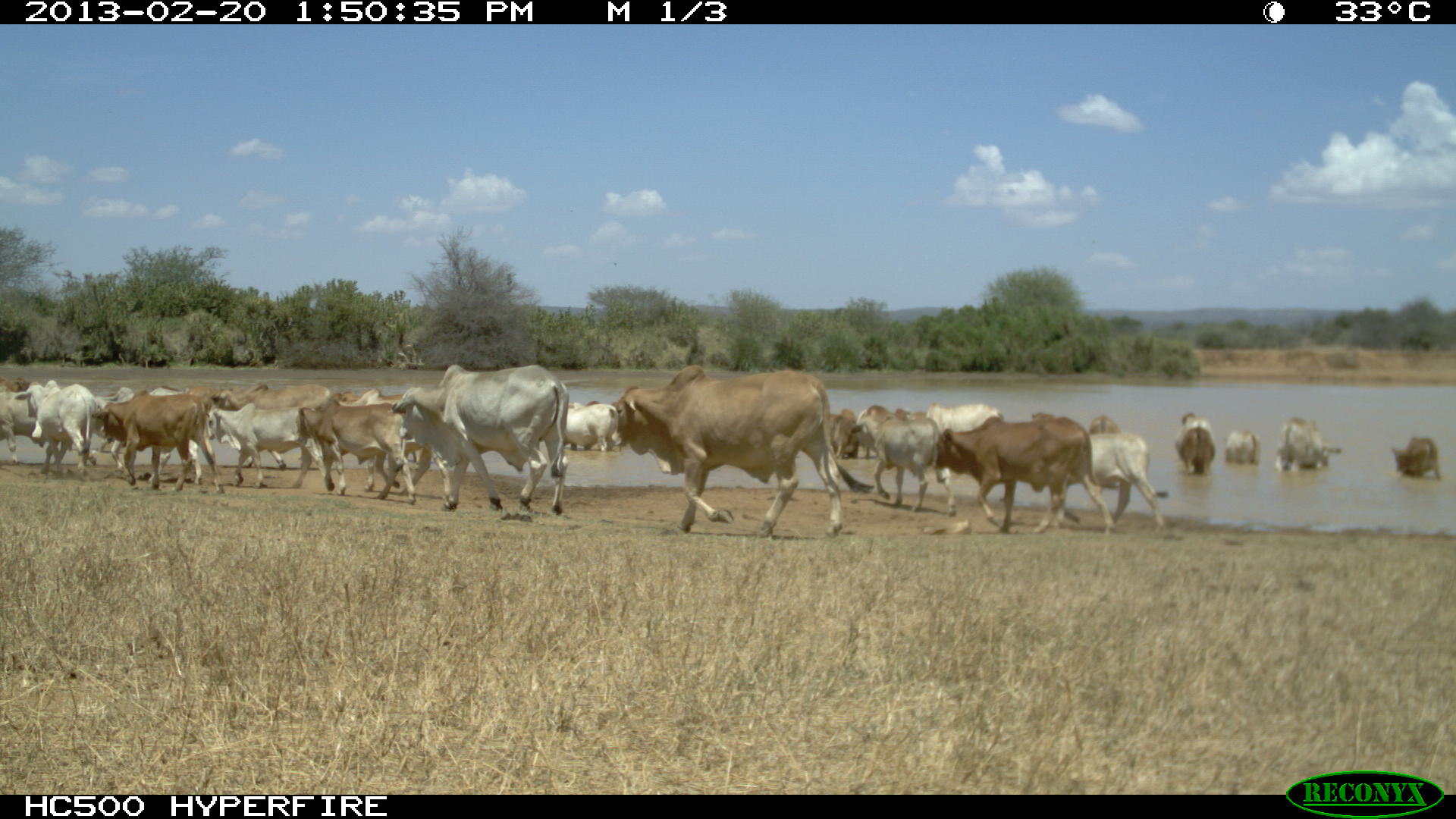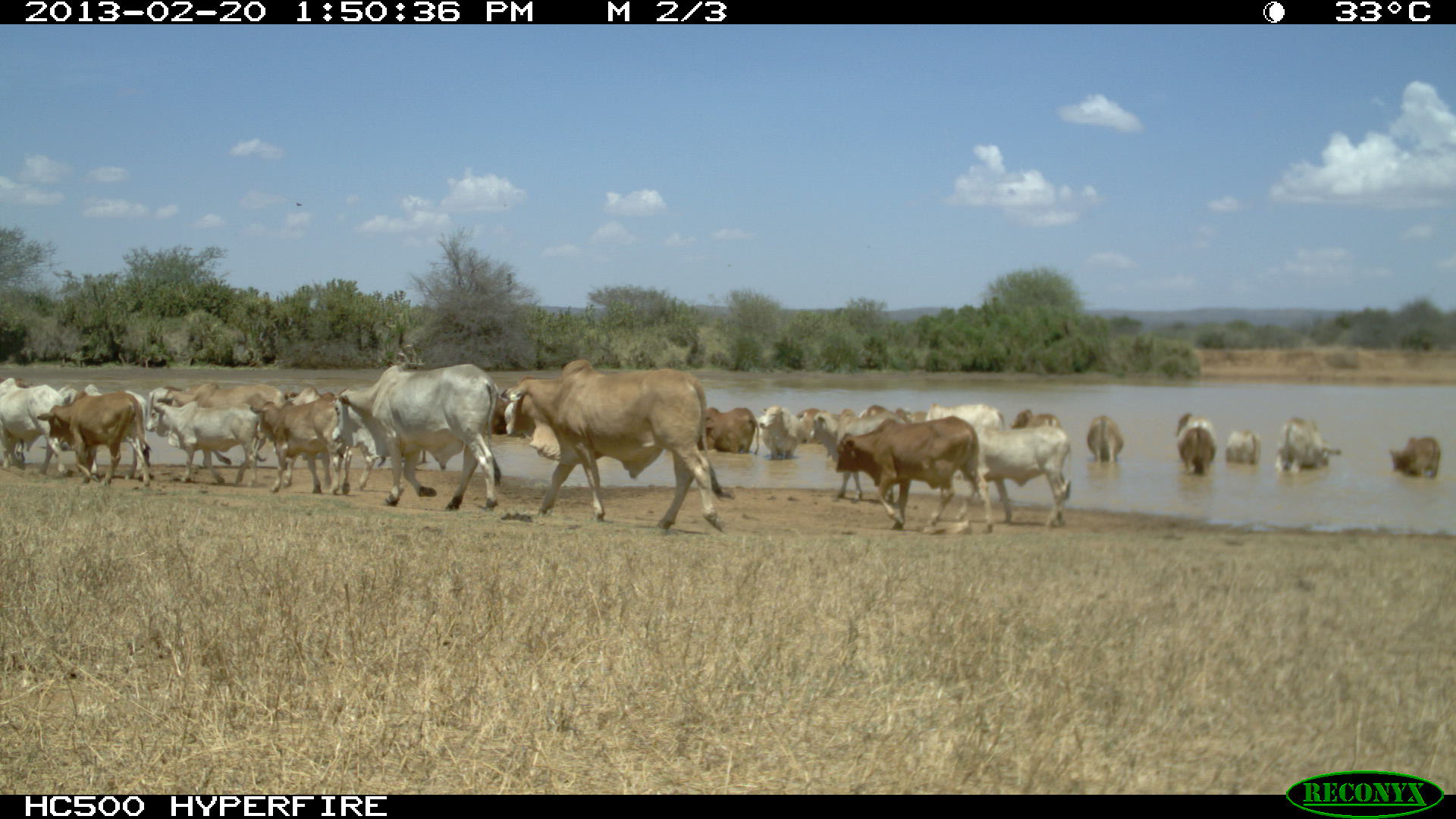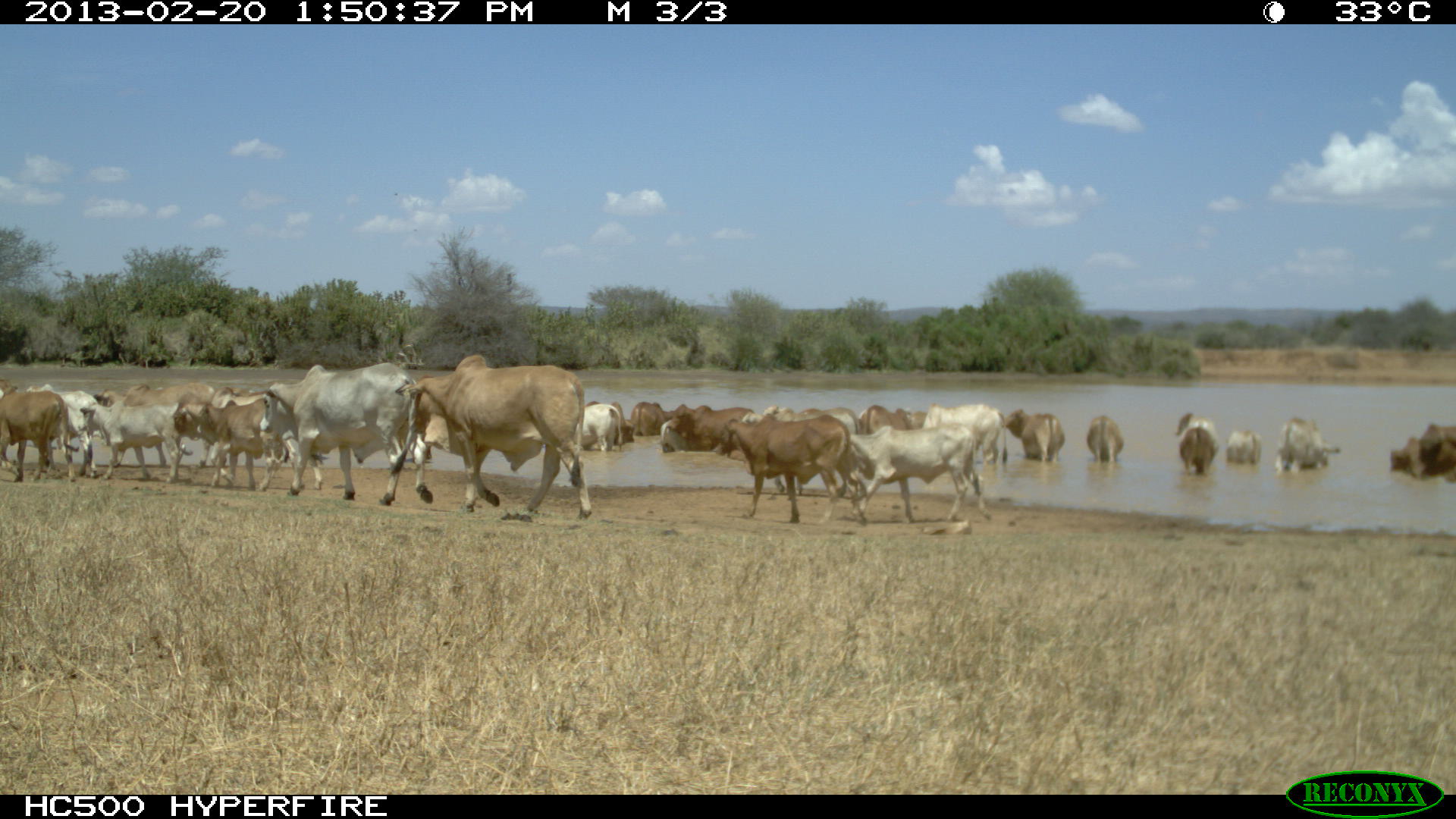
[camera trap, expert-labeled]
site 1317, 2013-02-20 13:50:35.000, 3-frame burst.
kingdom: Animalia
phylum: Chordata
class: Mammalia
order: Artiodactyla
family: Bovidae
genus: Bos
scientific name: Bos taurus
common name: domestic cattle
Bos taurus (domestic cattle), count 35.